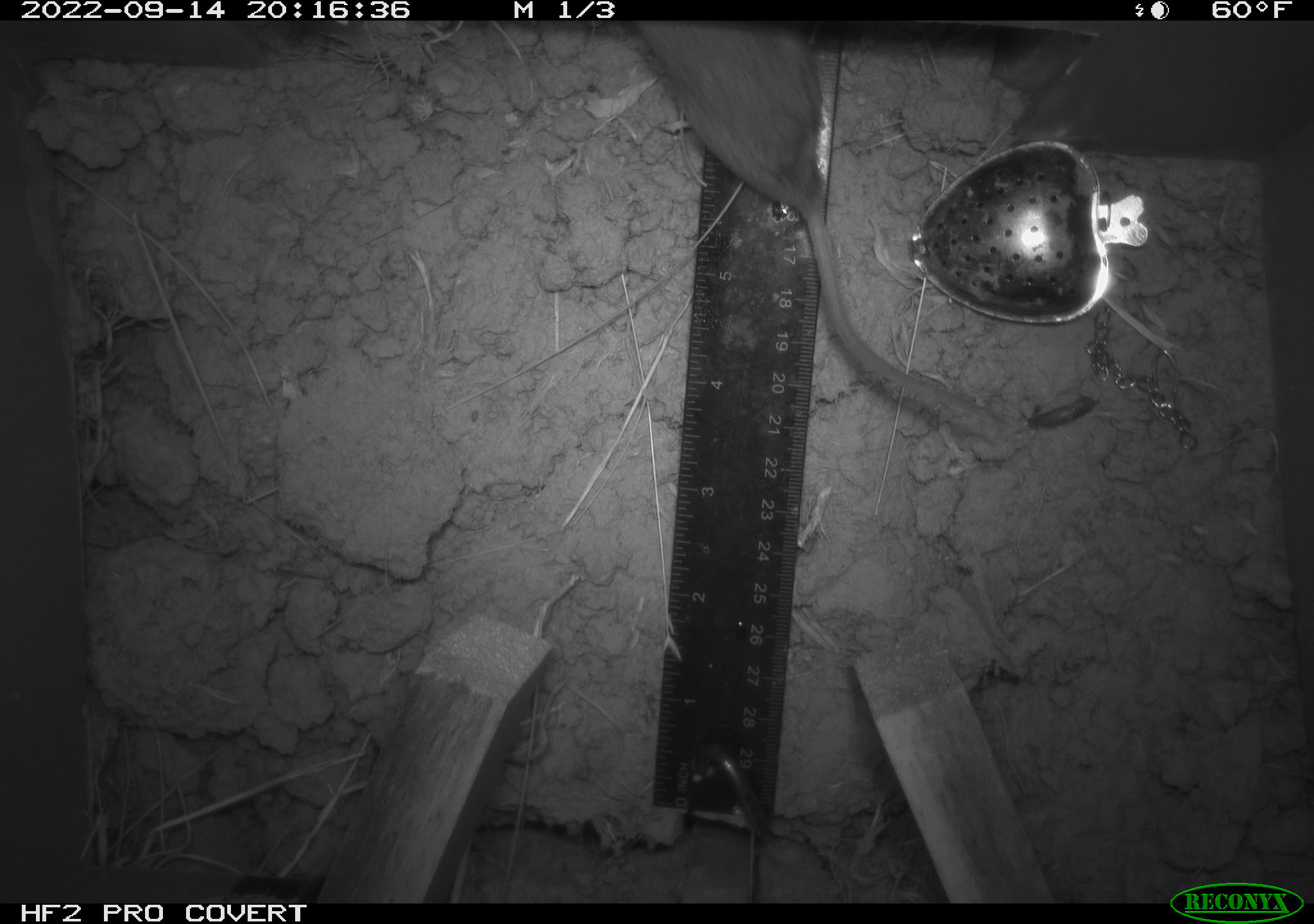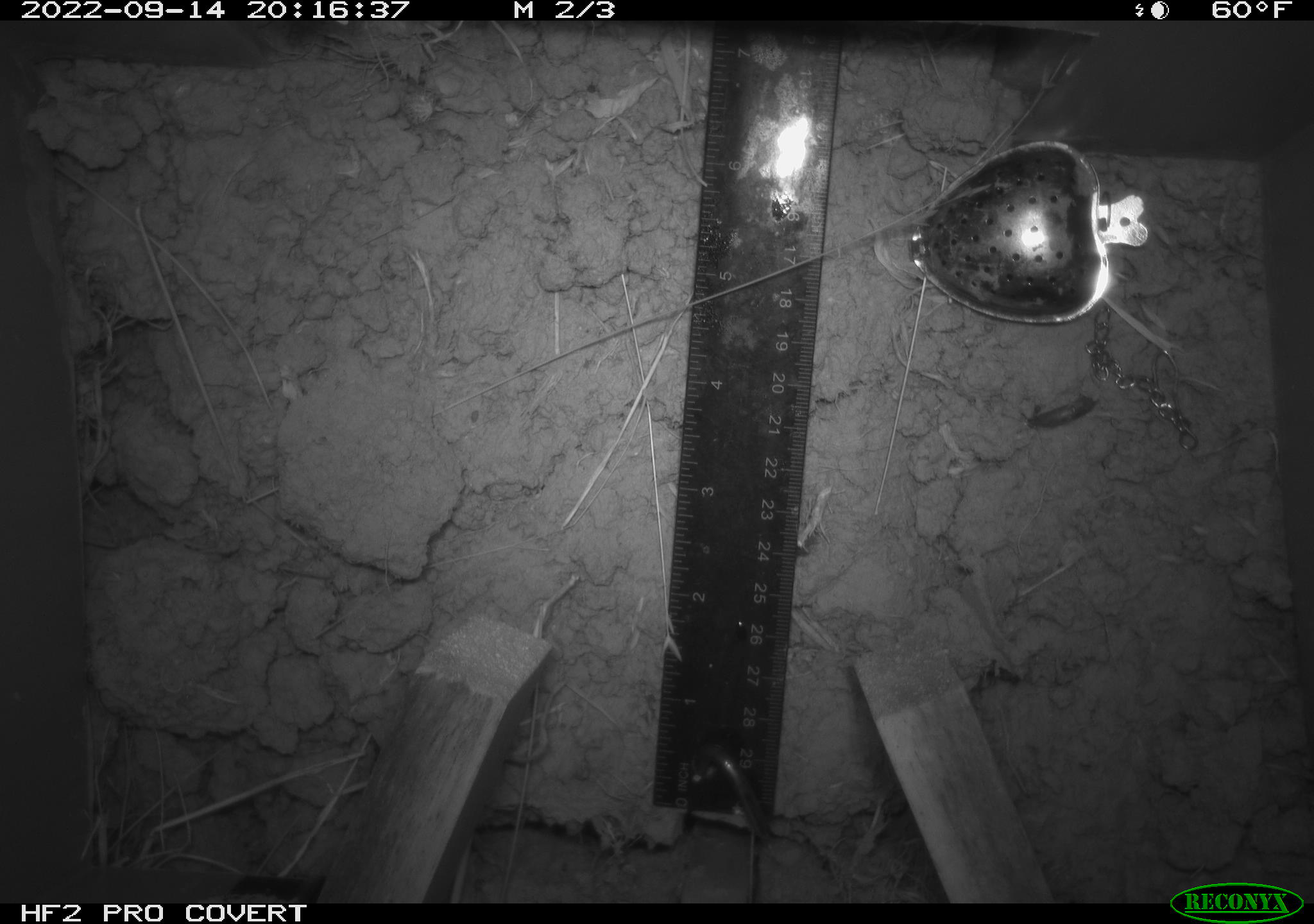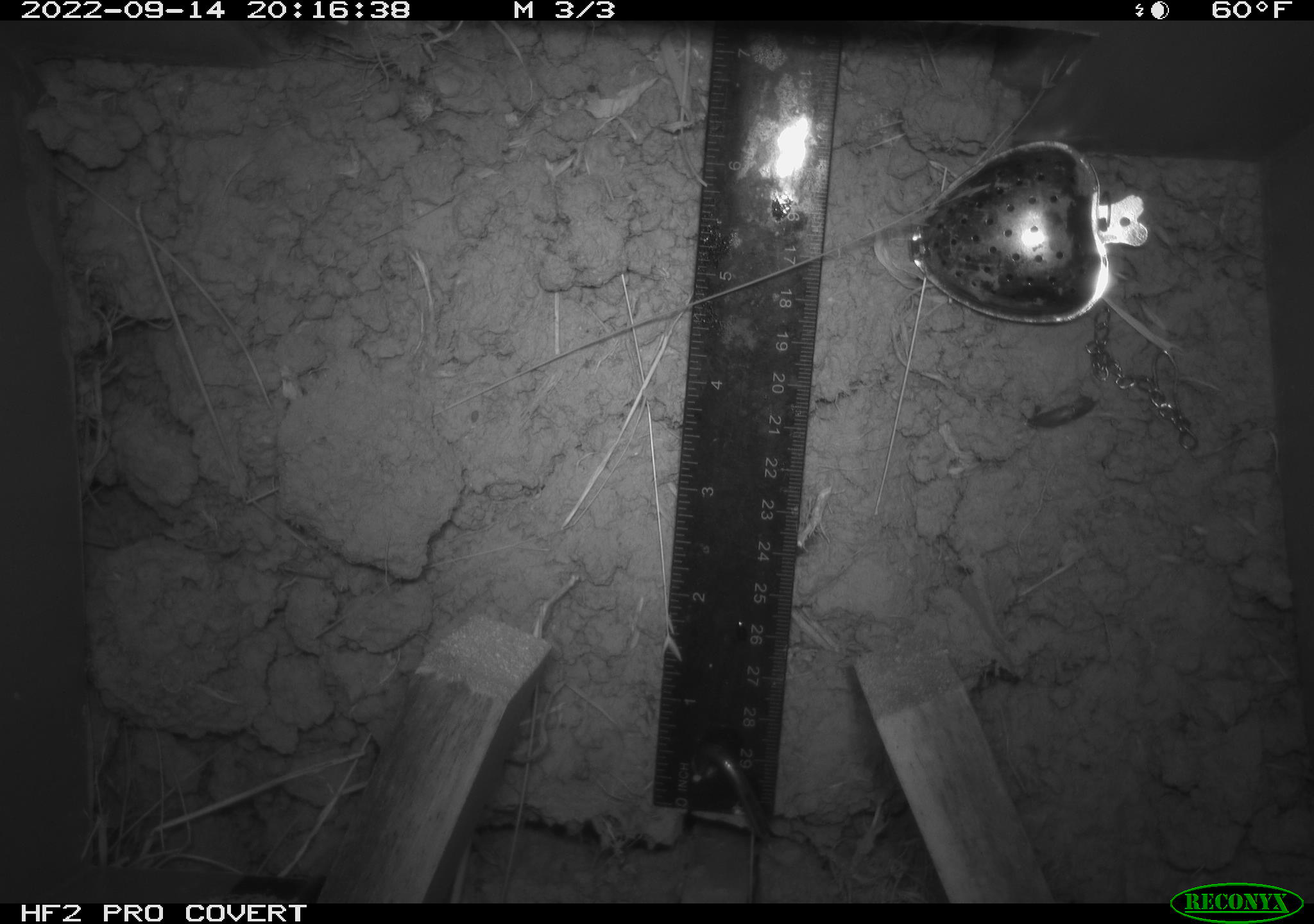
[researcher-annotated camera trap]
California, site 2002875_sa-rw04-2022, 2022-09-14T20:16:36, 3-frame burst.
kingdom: Animalia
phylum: Chordata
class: Mammalia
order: Rodentia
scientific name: Rodentia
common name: mouse species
Mouse species (Rodentia).